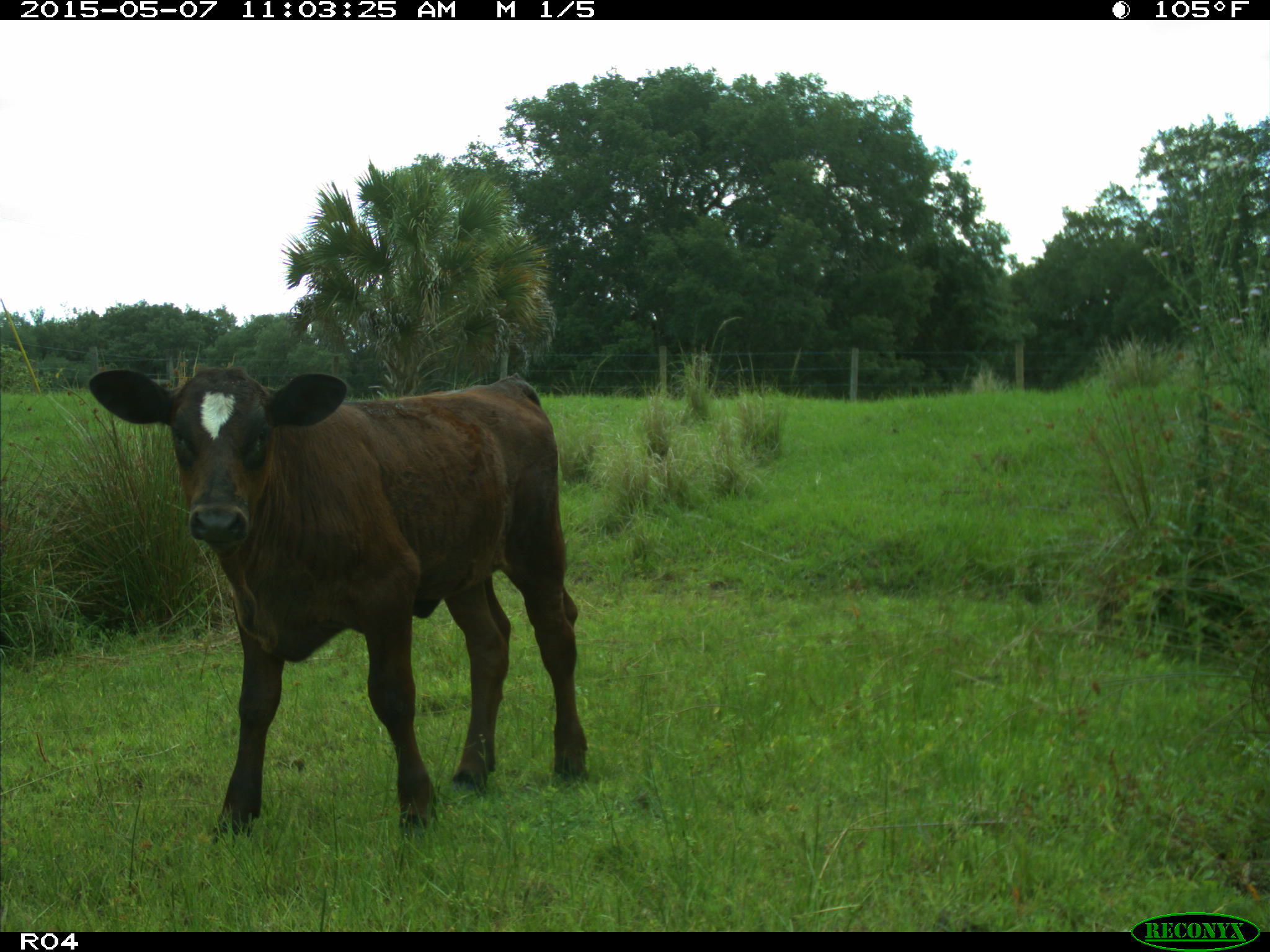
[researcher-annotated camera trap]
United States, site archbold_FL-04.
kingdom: Animalia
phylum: Chordata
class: Mammalia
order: Artiodactyla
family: Bovidae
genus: Bos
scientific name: Bos taurus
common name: domestic cow